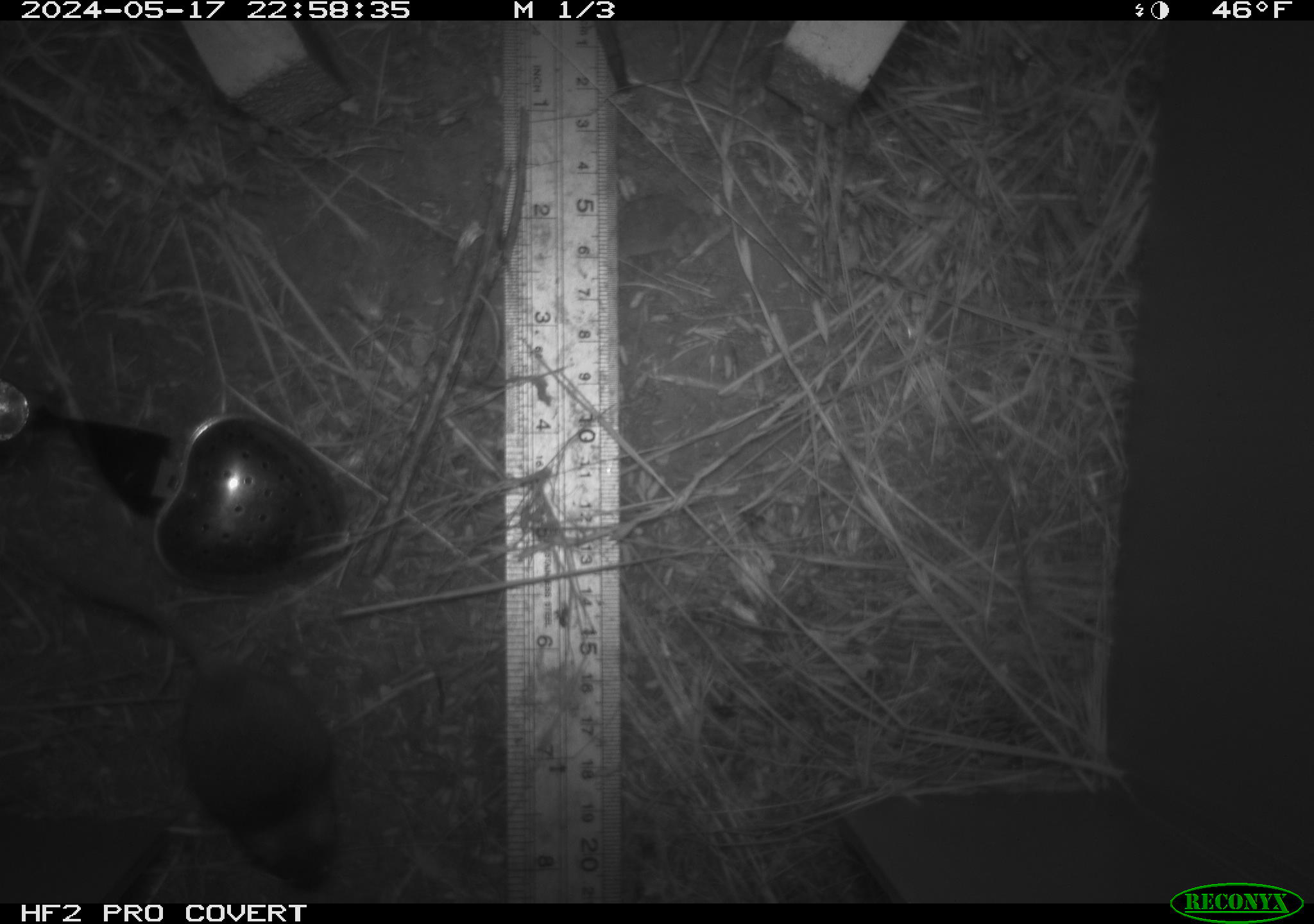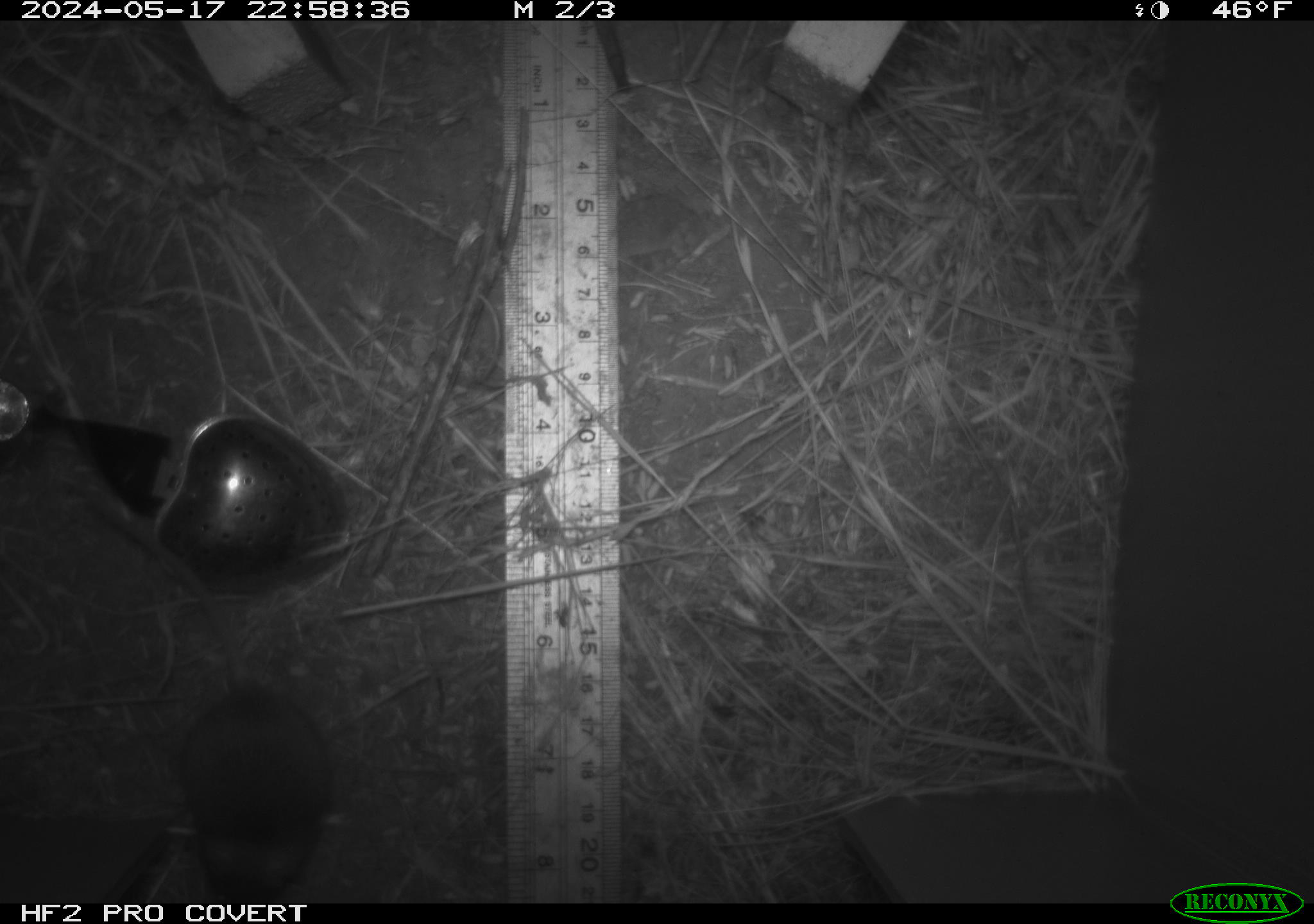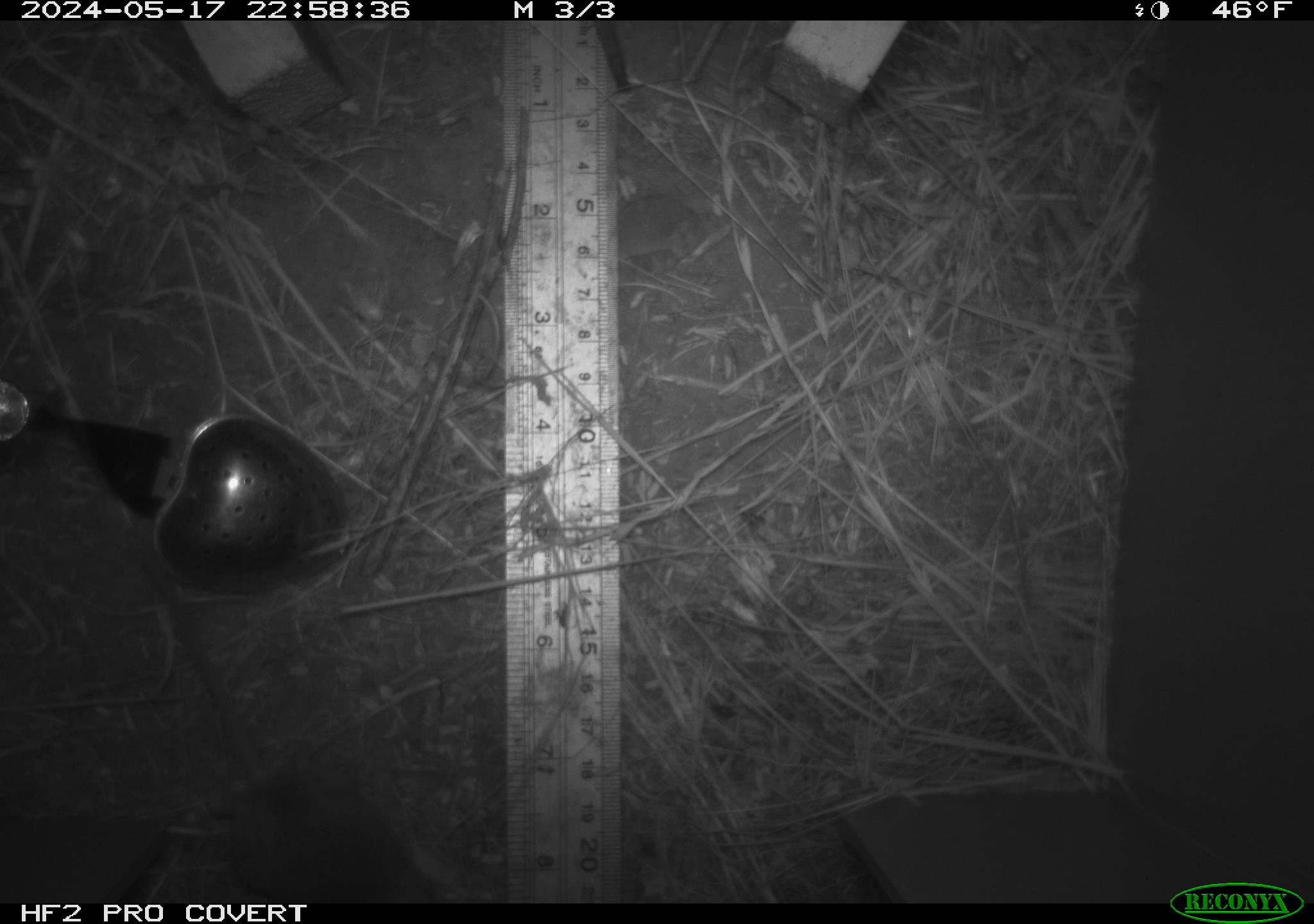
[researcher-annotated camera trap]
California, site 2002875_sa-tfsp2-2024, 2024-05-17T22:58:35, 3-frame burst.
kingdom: Animalia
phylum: Chordata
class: Mammalia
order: Rodentia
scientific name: Rodentia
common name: mouse species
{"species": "mouse species (Rodentia)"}